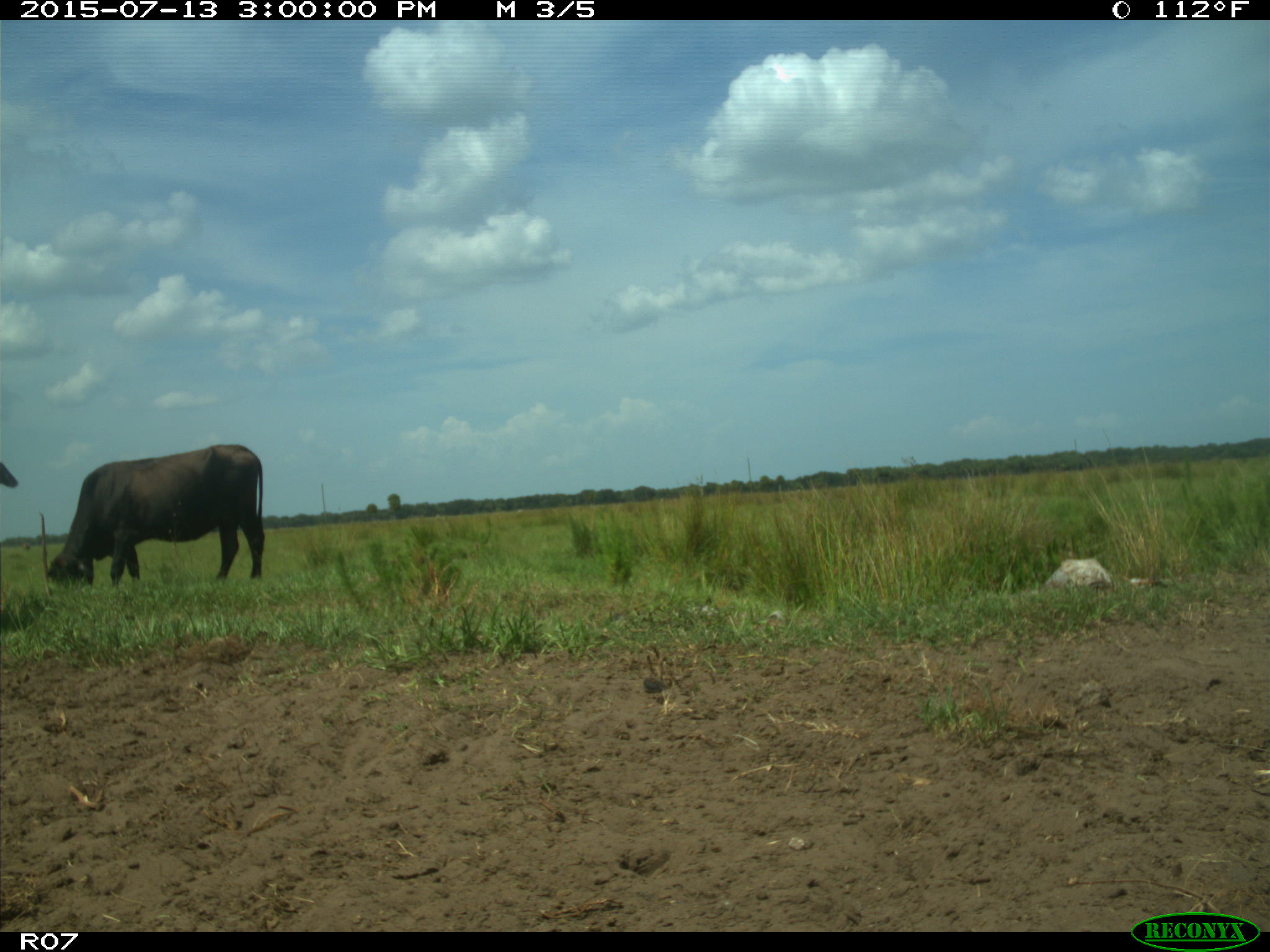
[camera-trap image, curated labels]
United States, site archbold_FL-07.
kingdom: Animalia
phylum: Chordata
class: Mammalia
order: Artiodactyla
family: Bovidae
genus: Bos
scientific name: Bos taurus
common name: domestic cow